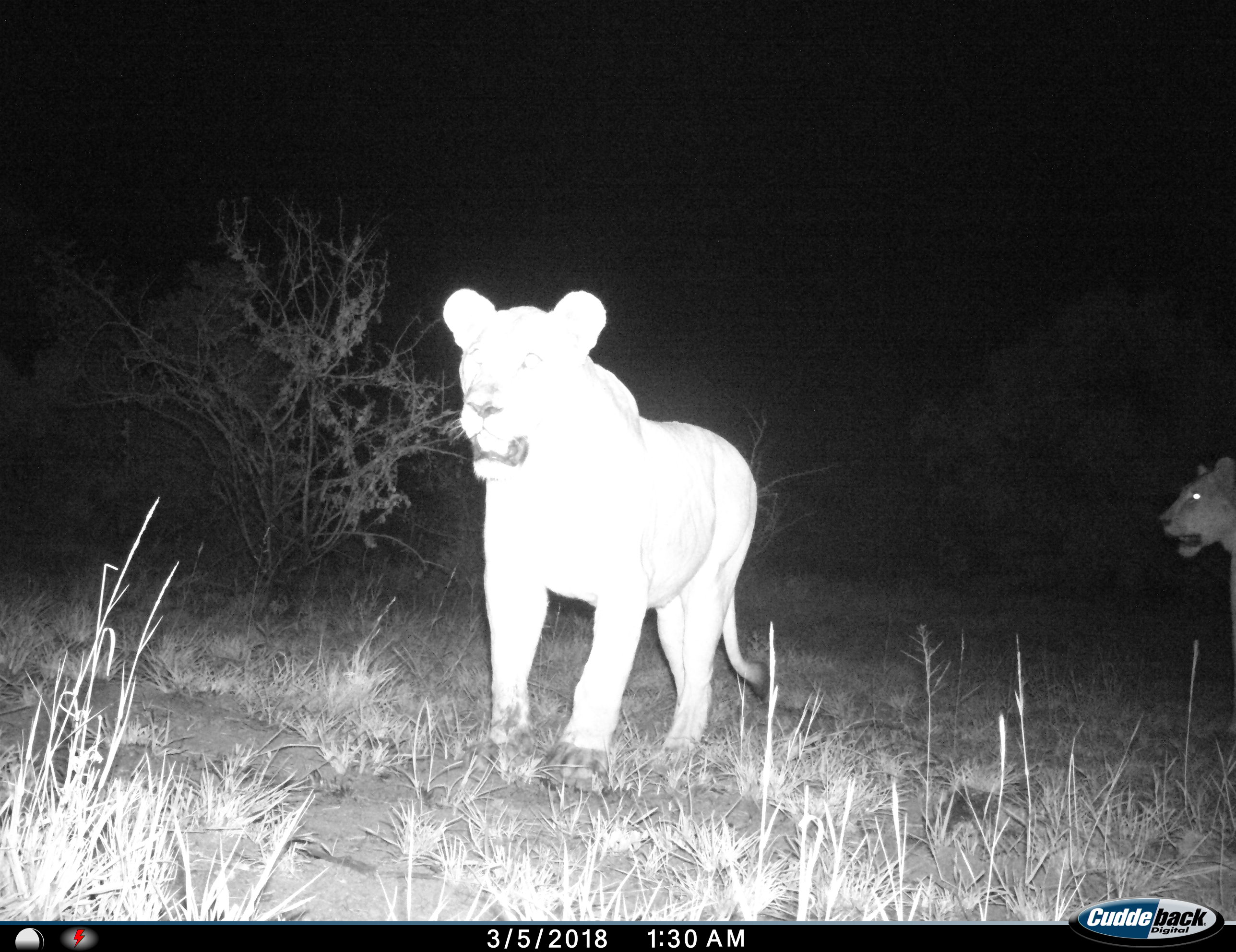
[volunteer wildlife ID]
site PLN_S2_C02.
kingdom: Animalia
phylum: Chordata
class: Mammalia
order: Carnivora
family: Felidae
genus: Panthera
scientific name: Panthera leo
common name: lion female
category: lionfemale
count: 2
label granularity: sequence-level